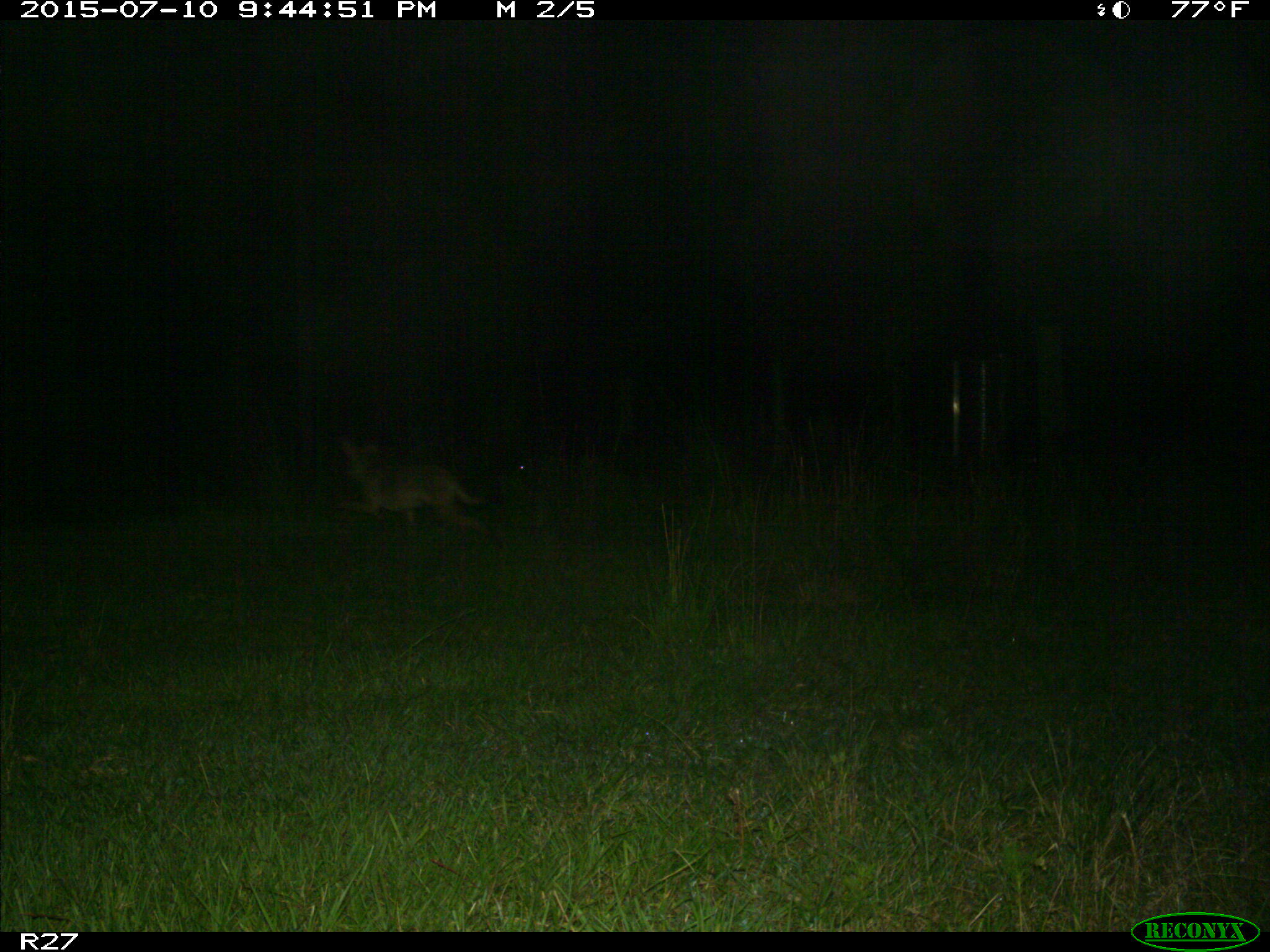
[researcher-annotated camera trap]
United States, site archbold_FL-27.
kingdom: Animalia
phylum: Chordata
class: Mammalia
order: Carnivora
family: Canidae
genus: Canis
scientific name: Canis latrans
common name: coyote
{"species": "Canis latrans (coyote)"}